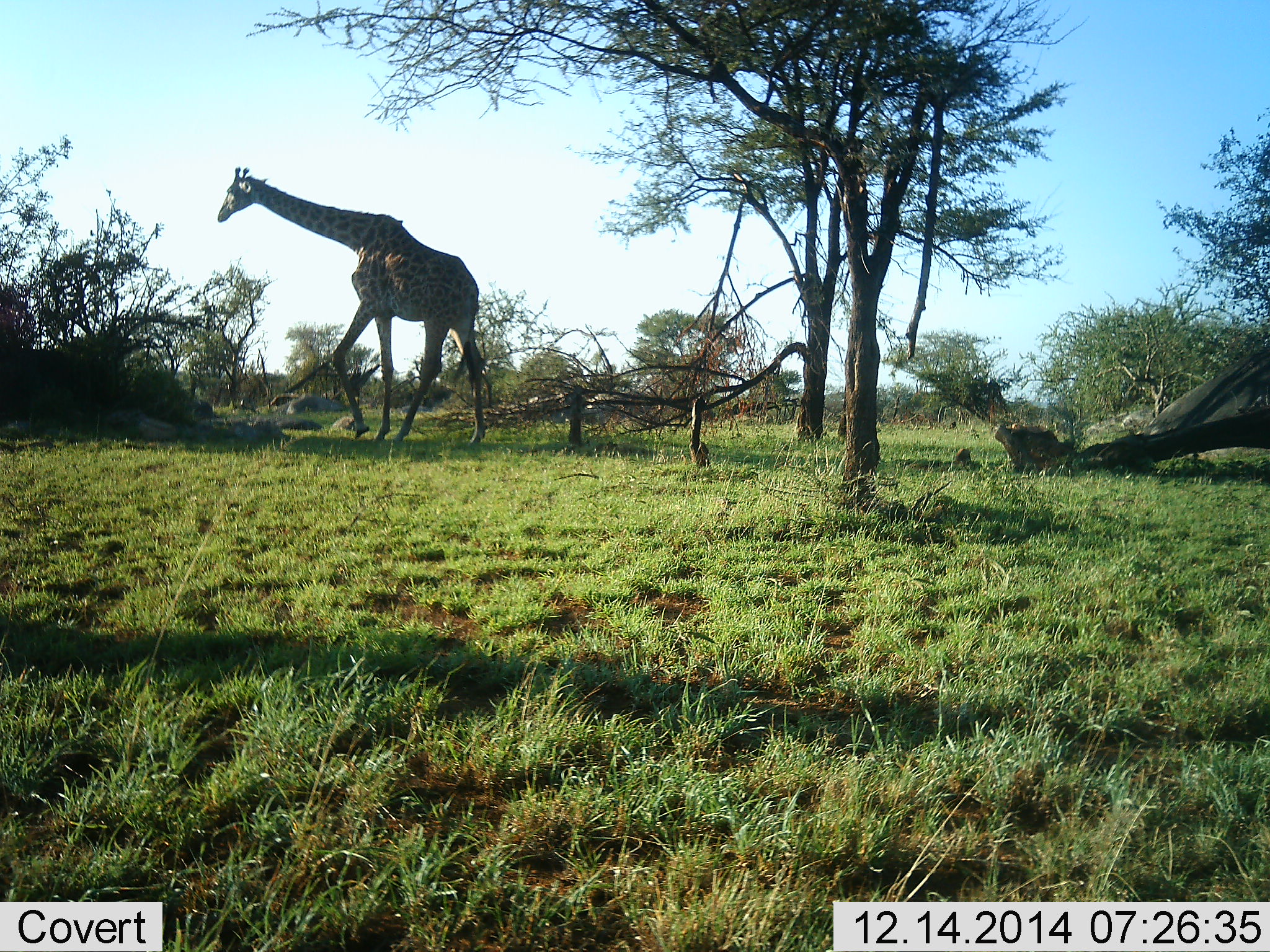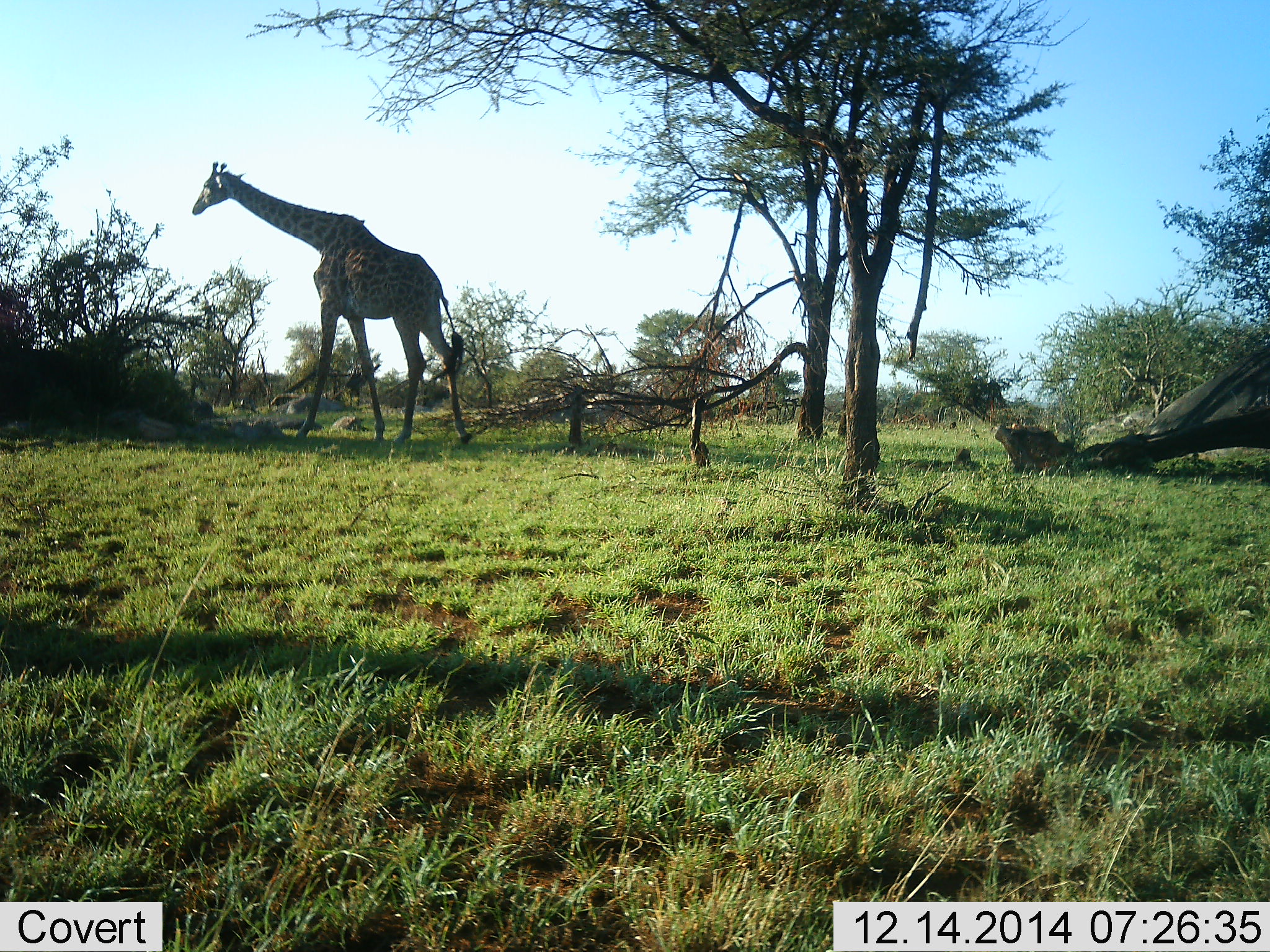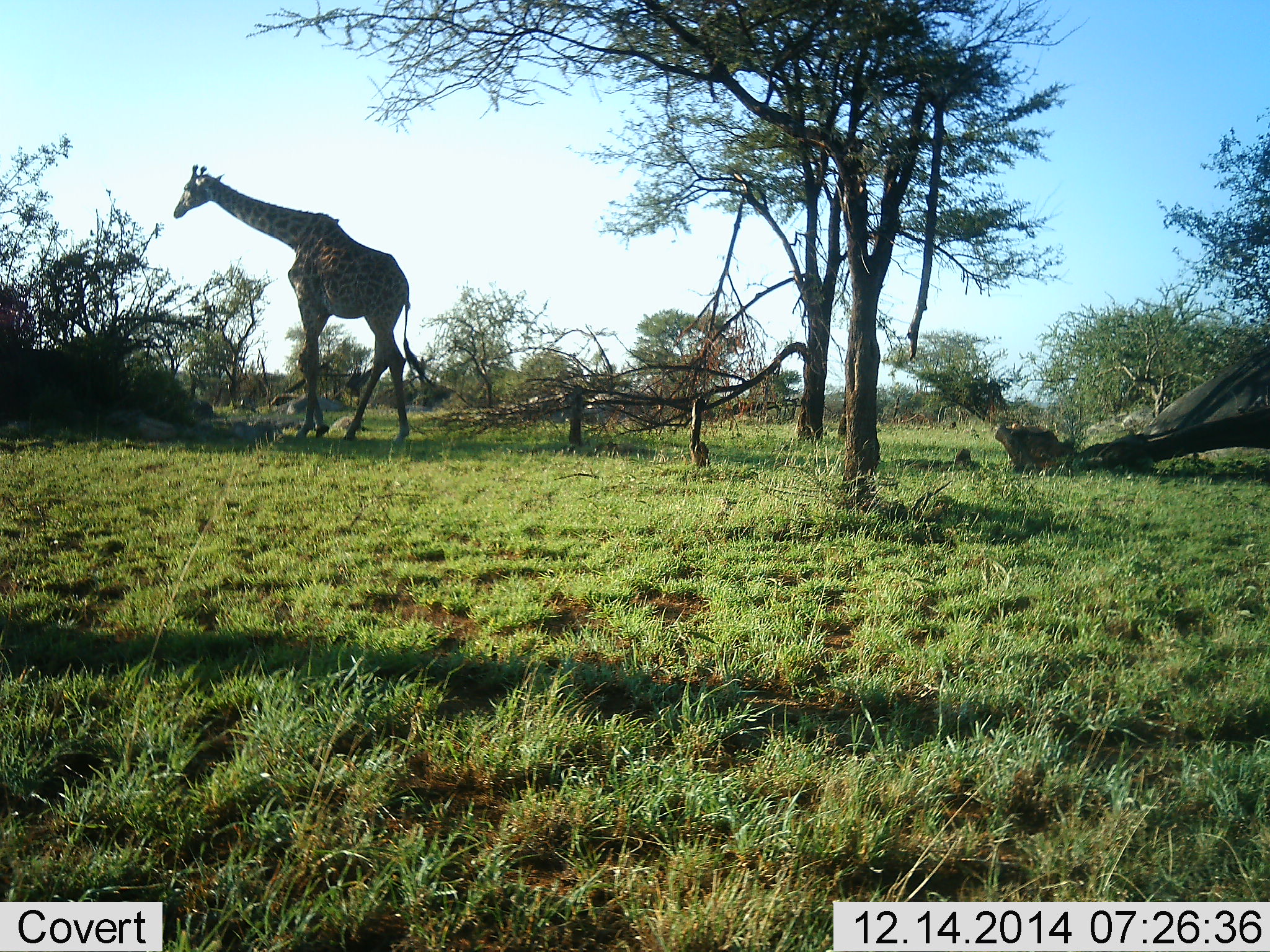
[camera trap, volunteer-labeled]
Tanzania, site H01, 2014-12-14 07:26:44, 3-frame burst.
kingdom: Animalia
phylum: Chordata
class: Mammalia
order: Artiodactyla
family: Giraffidae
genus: Giraffa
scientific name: Giraffa camelopardalis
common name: giraffe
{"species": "giraffe (Giraffa camelopardalis)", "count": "1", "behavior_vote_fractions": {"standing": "0%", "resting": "0%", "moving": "92%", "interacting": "0%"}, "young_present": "0%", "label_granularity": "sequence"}